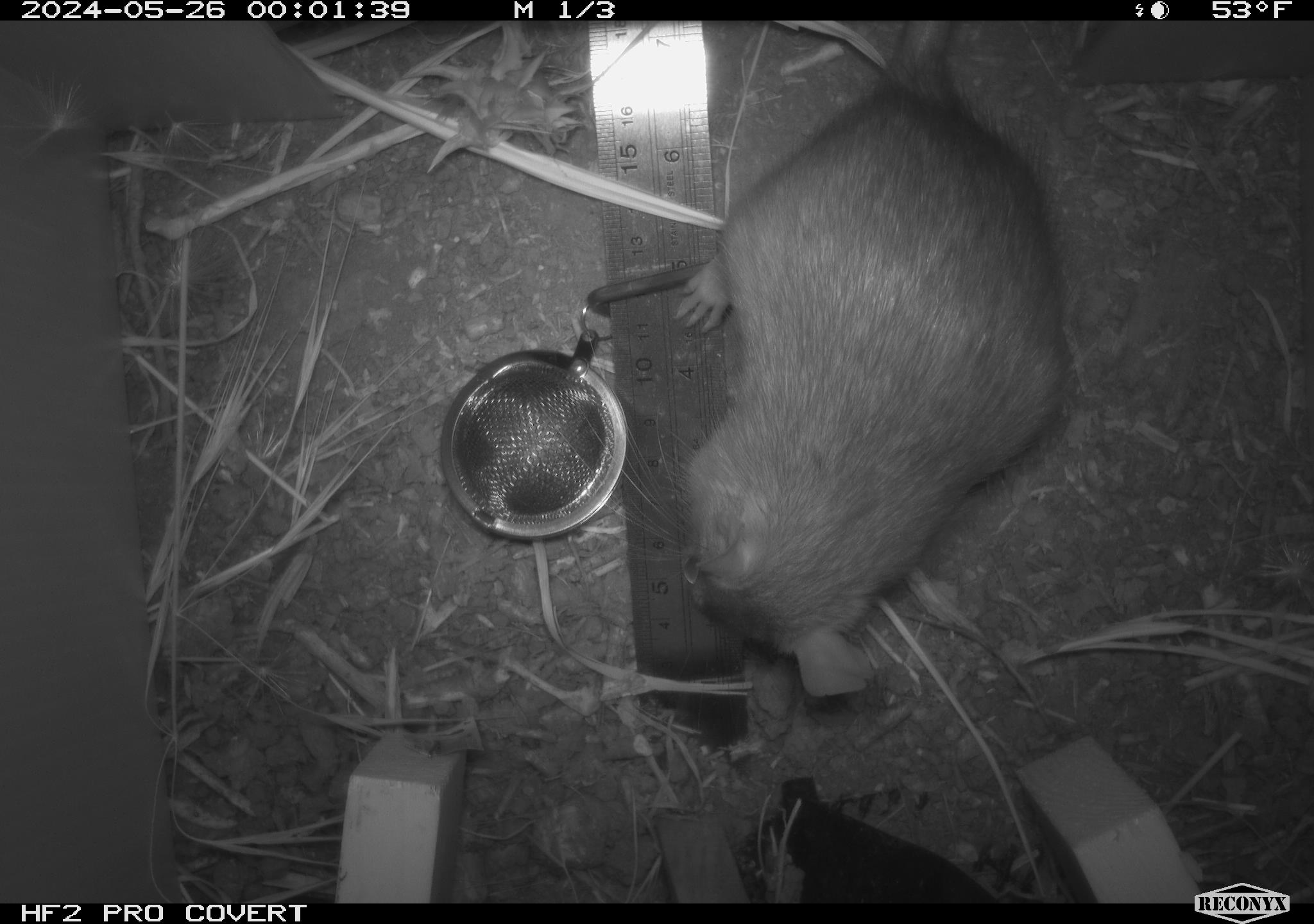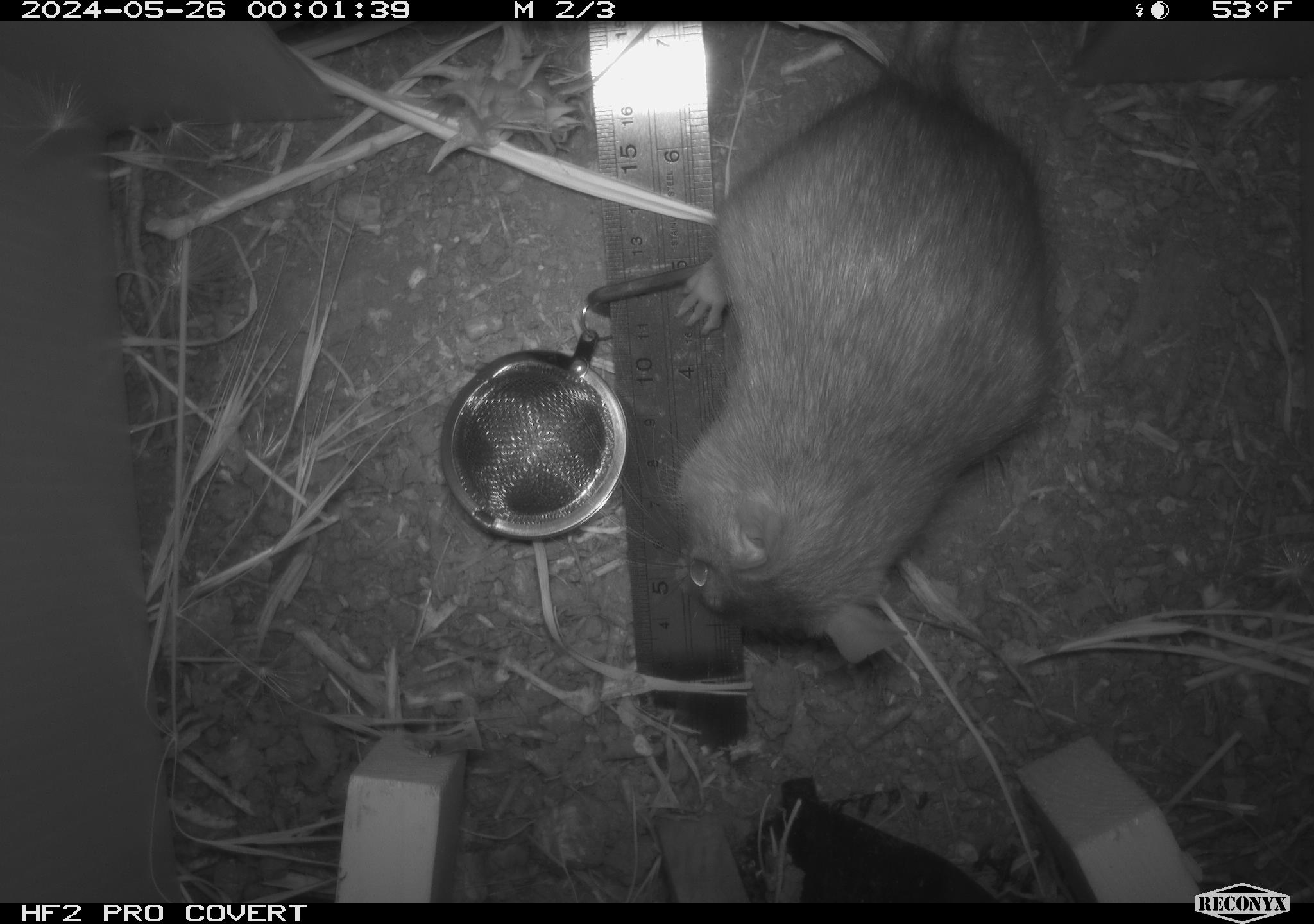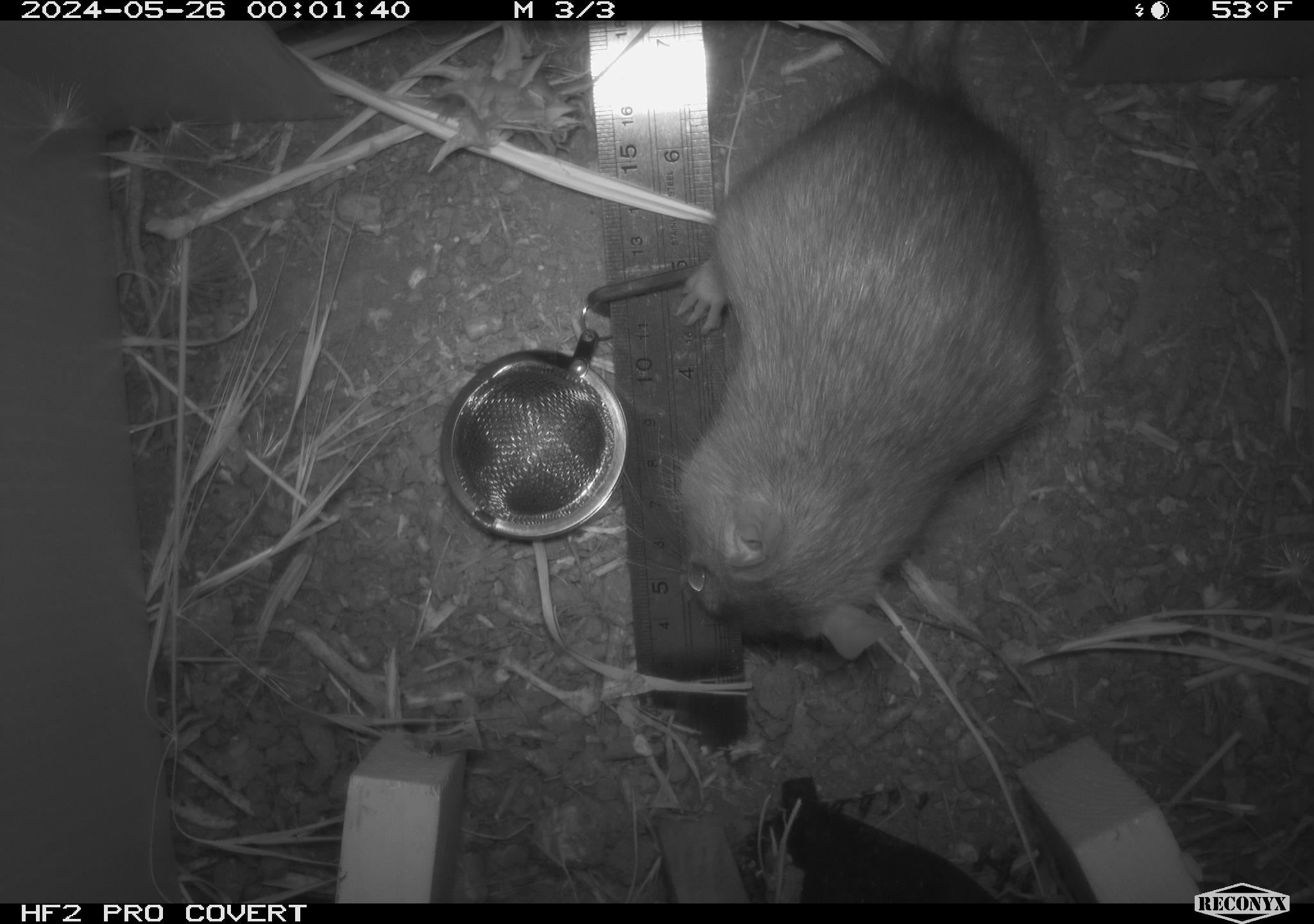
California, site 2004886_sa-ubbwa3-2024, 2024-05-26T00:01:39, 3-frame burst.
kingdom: Animalia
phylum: Chordata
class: Mammalia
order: Rodentia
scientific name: Rodentia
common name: woodrat or rat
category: woodrat or rat species